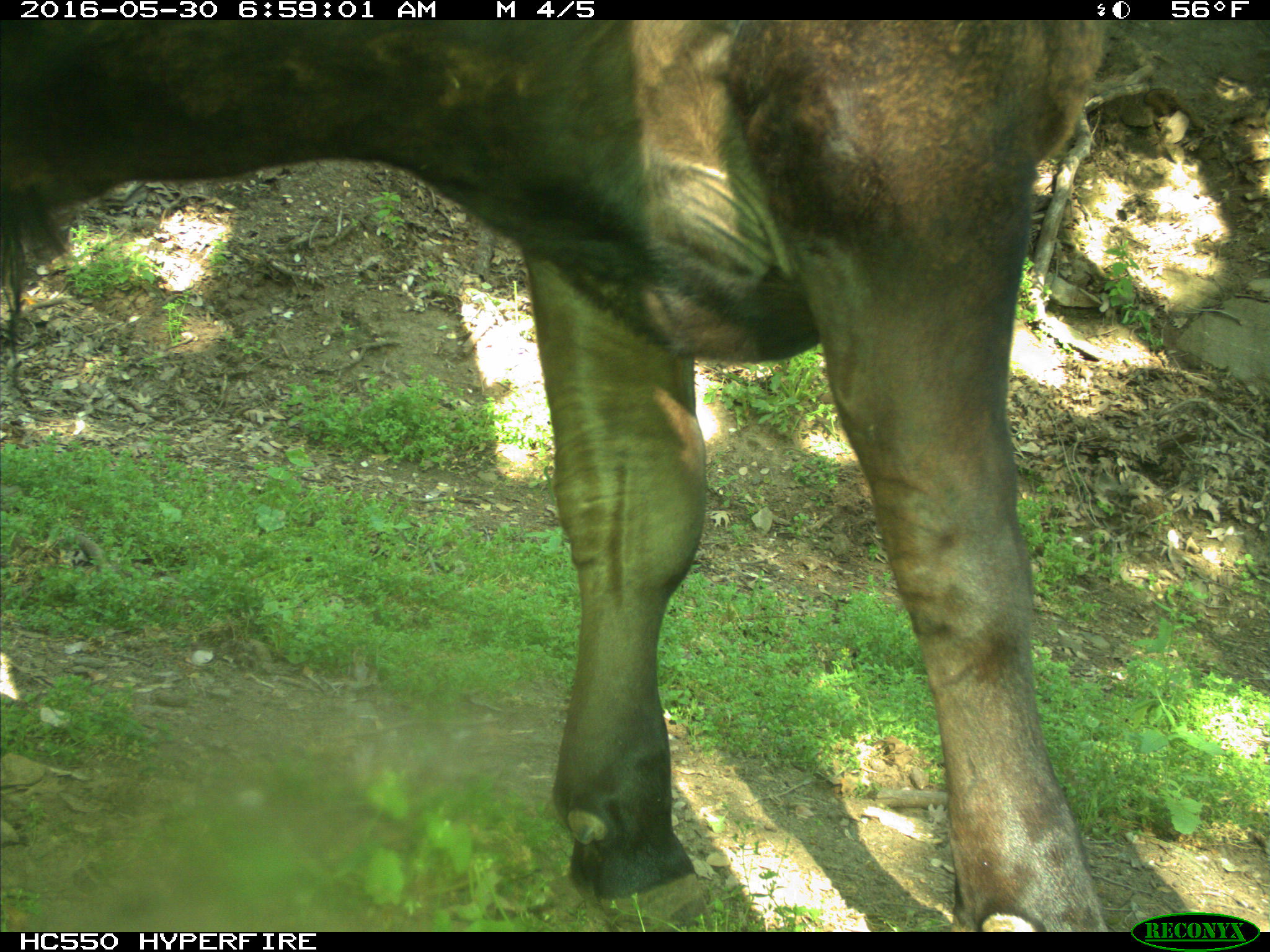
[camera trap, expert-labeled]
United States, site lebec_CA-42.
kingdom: Animalia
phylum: Chordata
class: Mammalia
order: Artiodactyla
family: Bovidae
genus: Bos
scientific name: Bos taurus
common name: domestic cow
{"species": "Bos taurus (domestic cow)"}